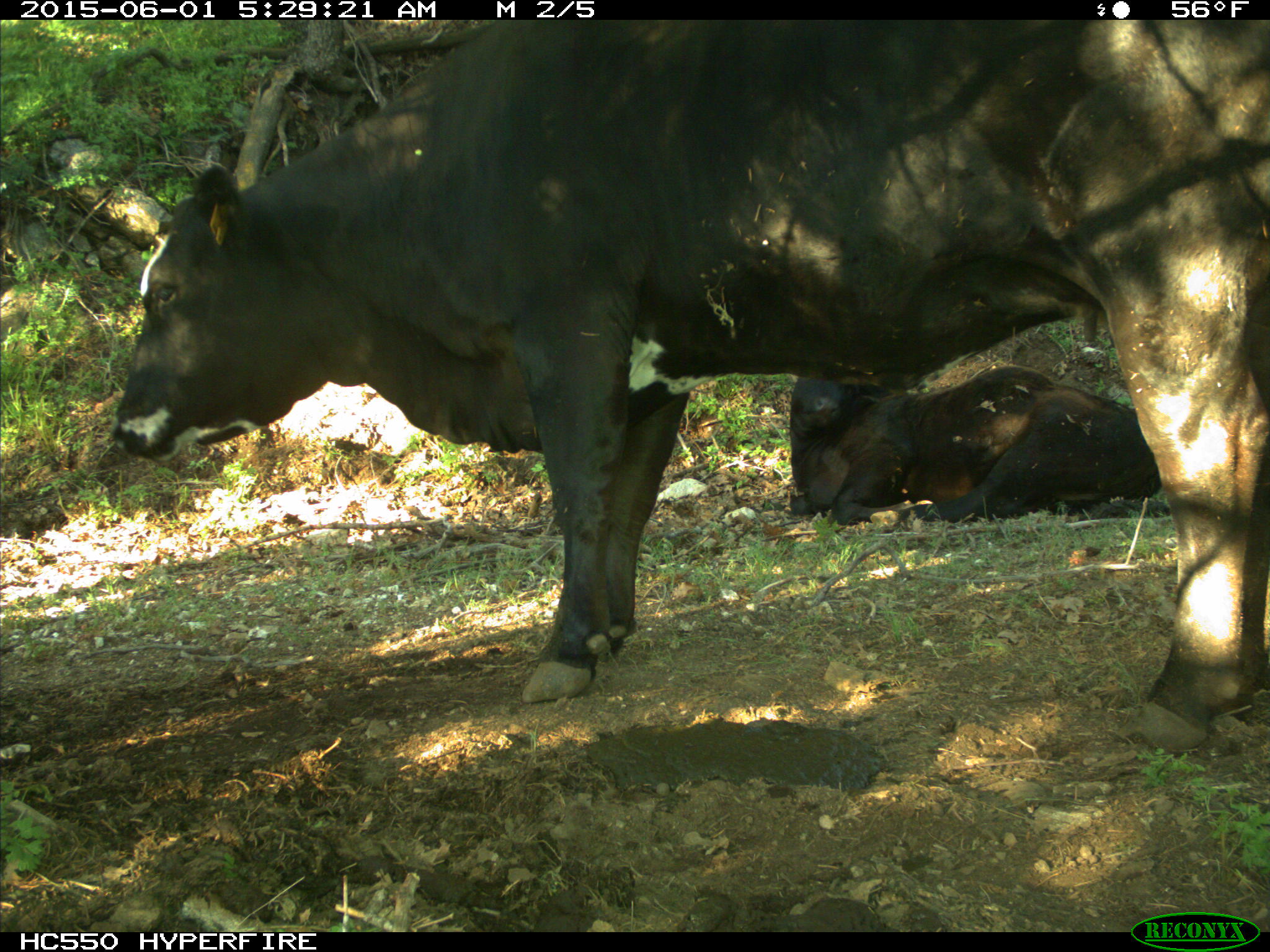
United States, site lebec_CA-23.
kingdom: Animalia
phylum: Chordata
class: Mammalia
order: Artiodactyla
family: Bovidae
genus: Bos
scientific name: Bos taurus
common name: domestic cow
Bos taurus (domestic cow).